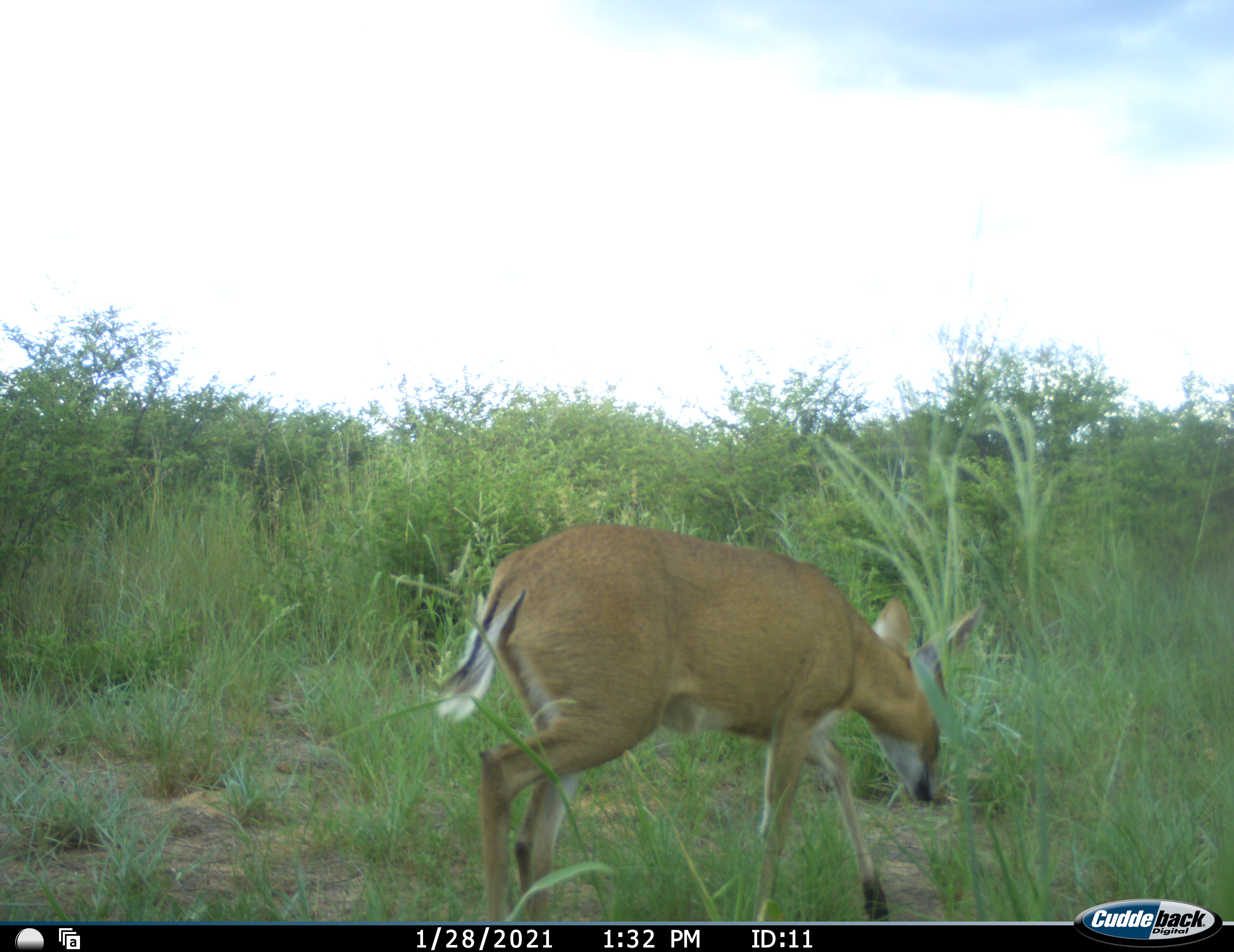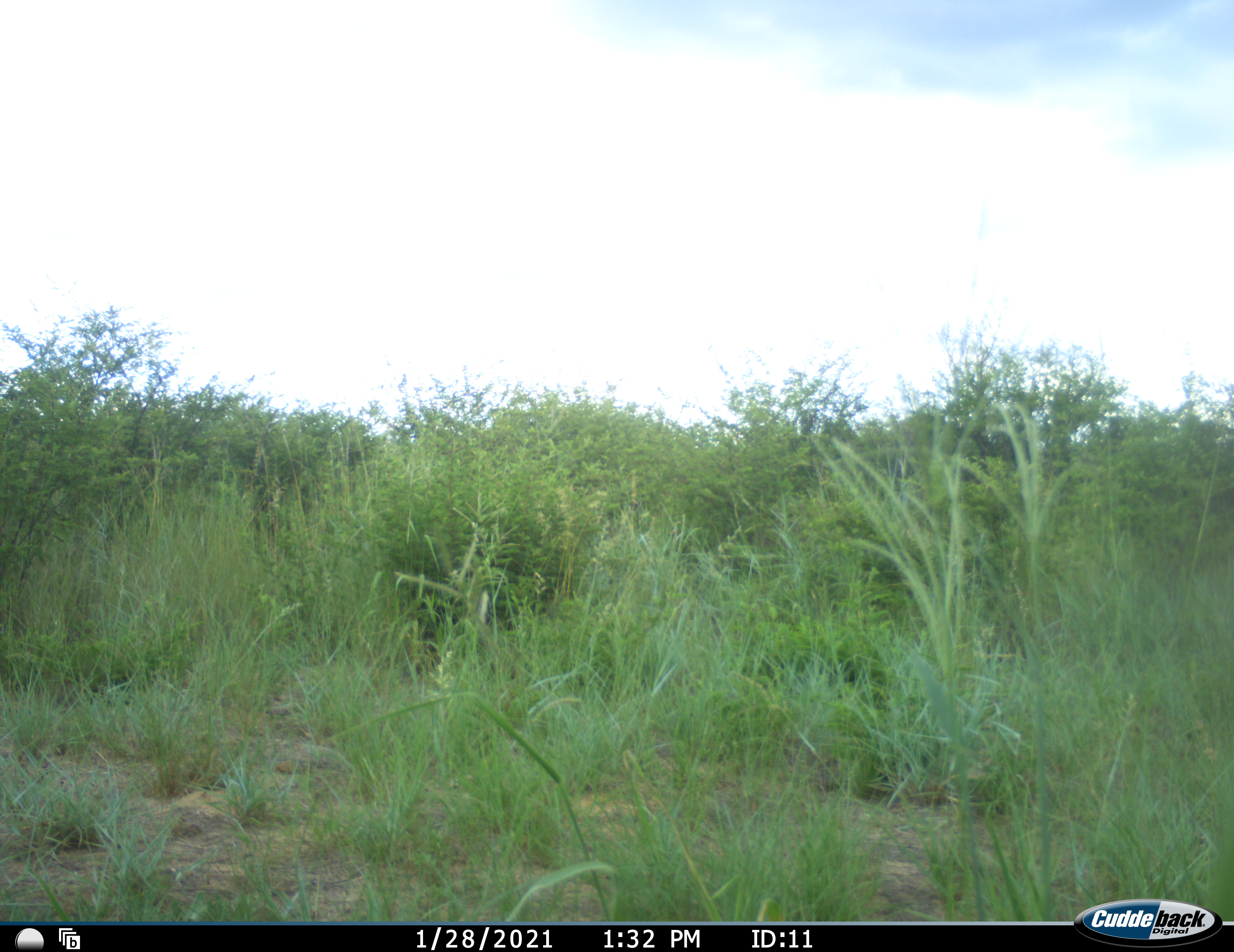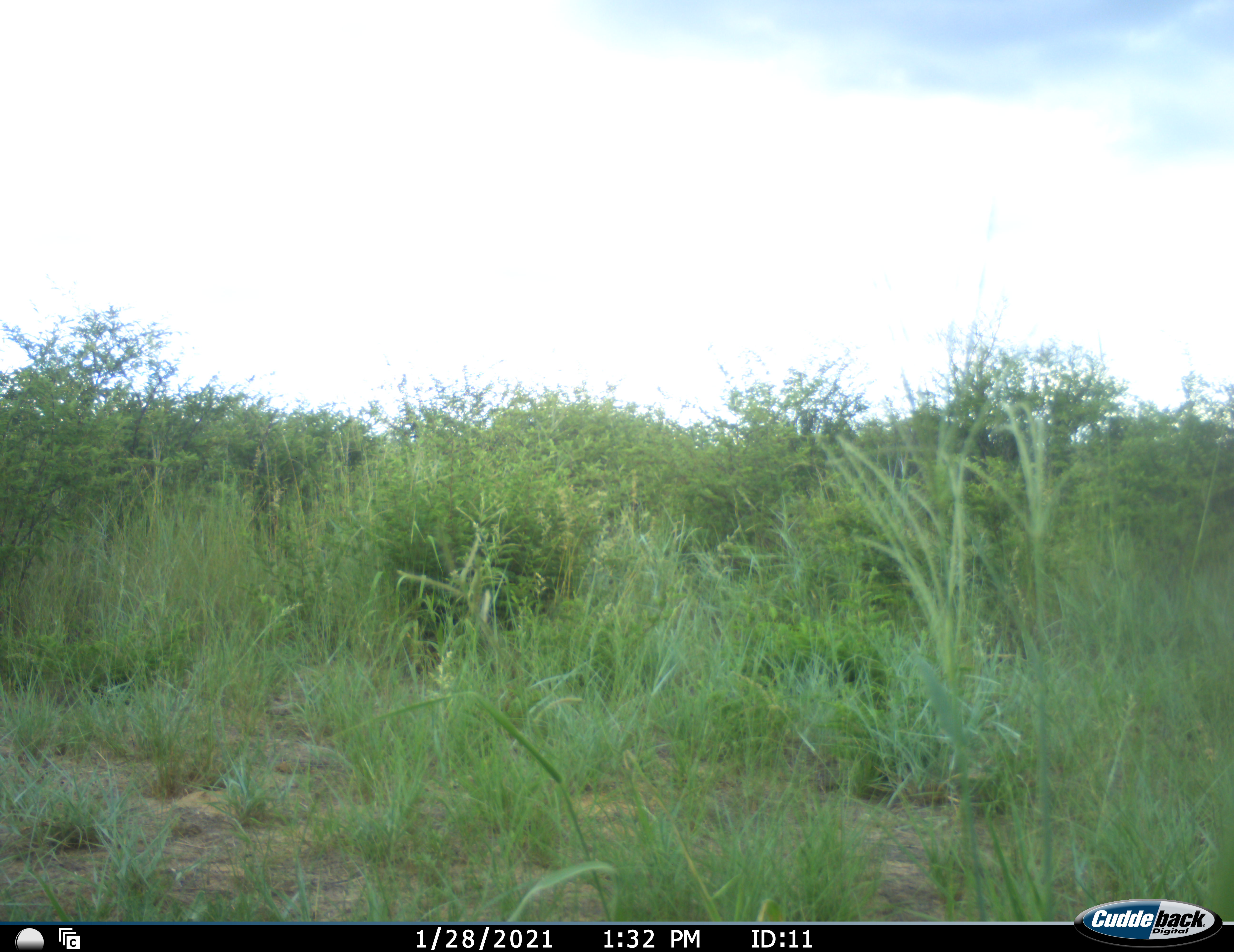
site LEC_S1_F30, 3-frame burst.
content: unidentified animal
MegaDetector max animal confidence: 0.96